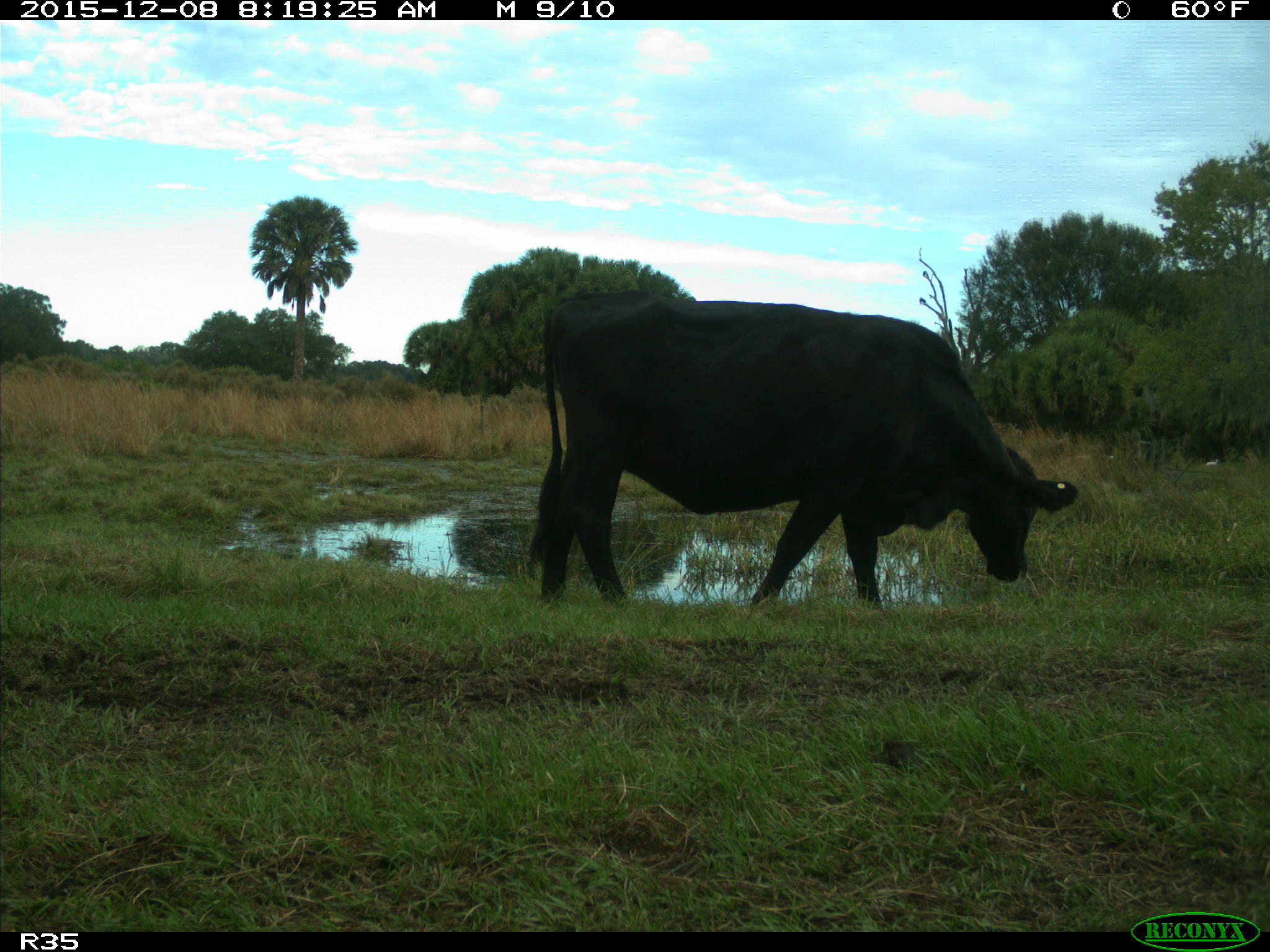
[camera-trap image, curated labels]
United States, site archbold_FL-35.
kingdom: Animalia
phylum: Chordata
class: Mammalia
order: Artiodactyla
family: Bovidae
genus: Bos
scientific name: Bos taurus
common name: domestic cow